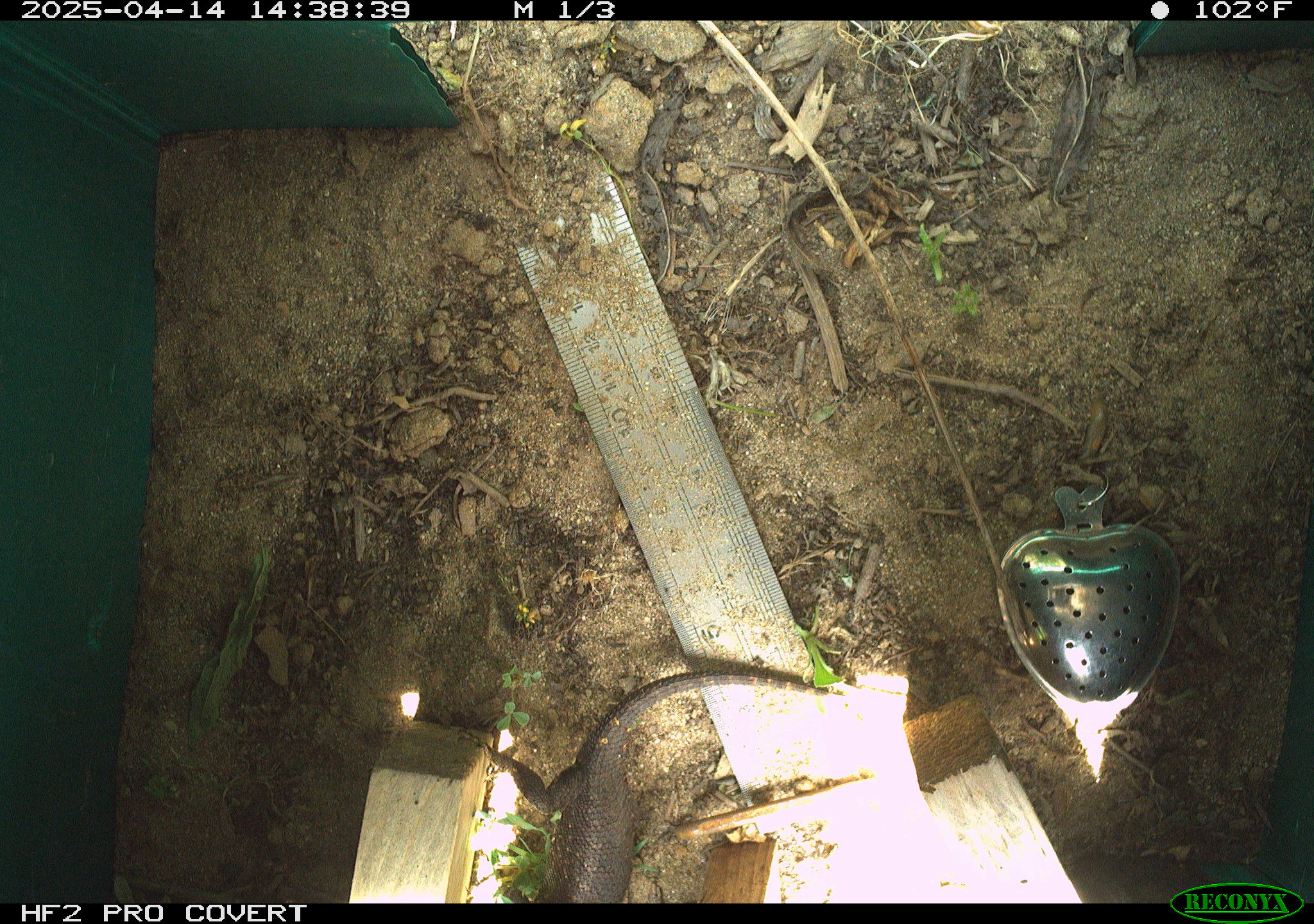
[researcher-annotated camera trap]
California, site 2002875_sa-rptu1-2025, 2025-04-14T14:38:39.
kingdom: Animalia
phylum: Chordata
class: Reptilia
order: Squamata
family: Phrynosomatidae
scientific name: Phrynosomatidae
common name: north american spiny lizards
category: sceloporus/uta species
Sceloporus/uta species (north american spiny lizards) (Phrynosomatidae).